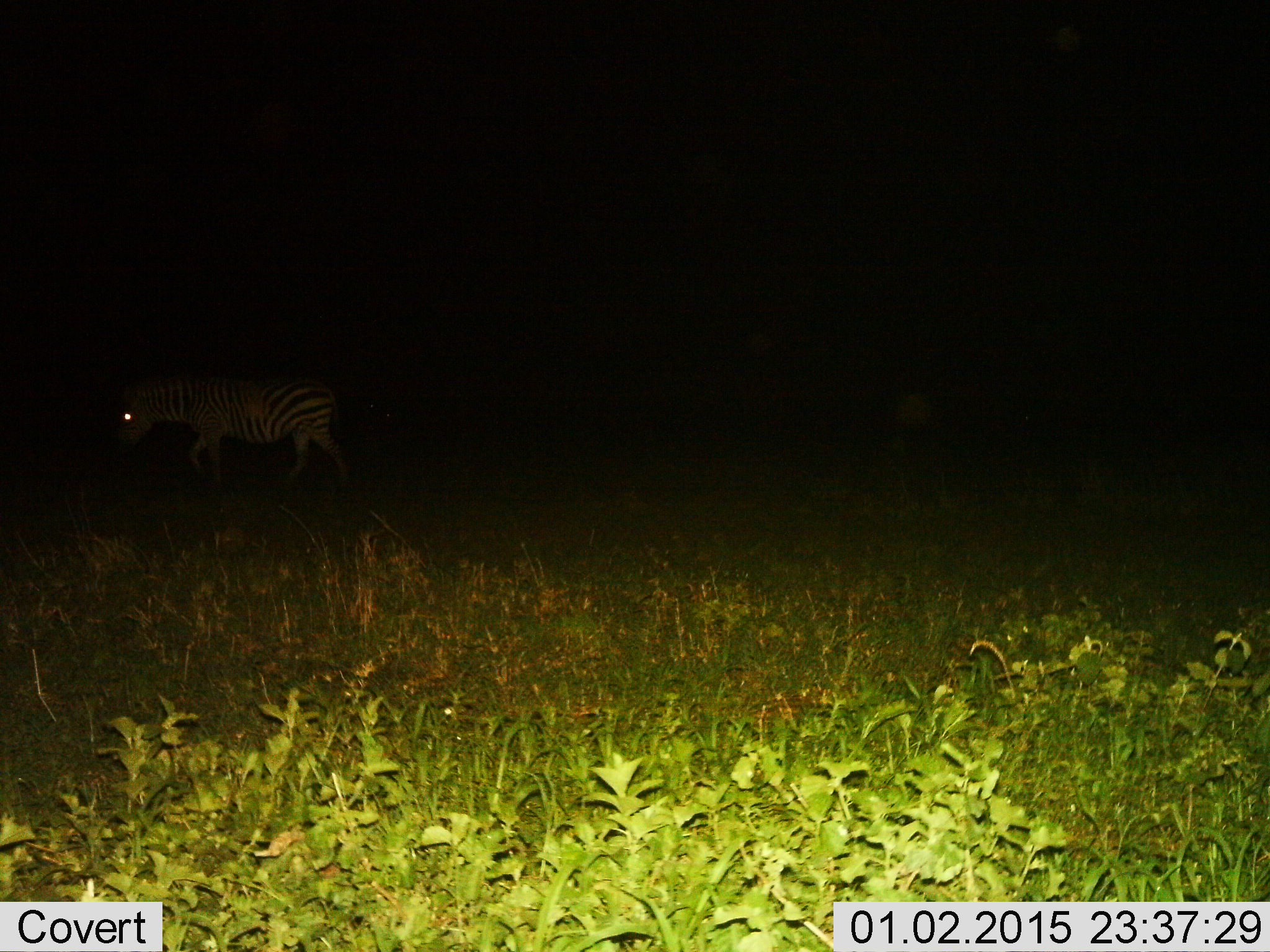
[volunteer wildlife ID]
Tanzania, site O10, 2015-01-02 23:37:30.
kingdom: Animalia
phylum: Chordata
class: Mammalia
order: Perissodactyla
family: Equidae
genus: Equus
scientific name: Equus quagga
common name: plains zebra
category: zebra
Zebra (plains zebra) (Equus quagga), count 1. Behavior (volunteer vote fractions): standing 40%, resting 0%, moving 60%, interacting 0%. Young present (vote fraction): 0%. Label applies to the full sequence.